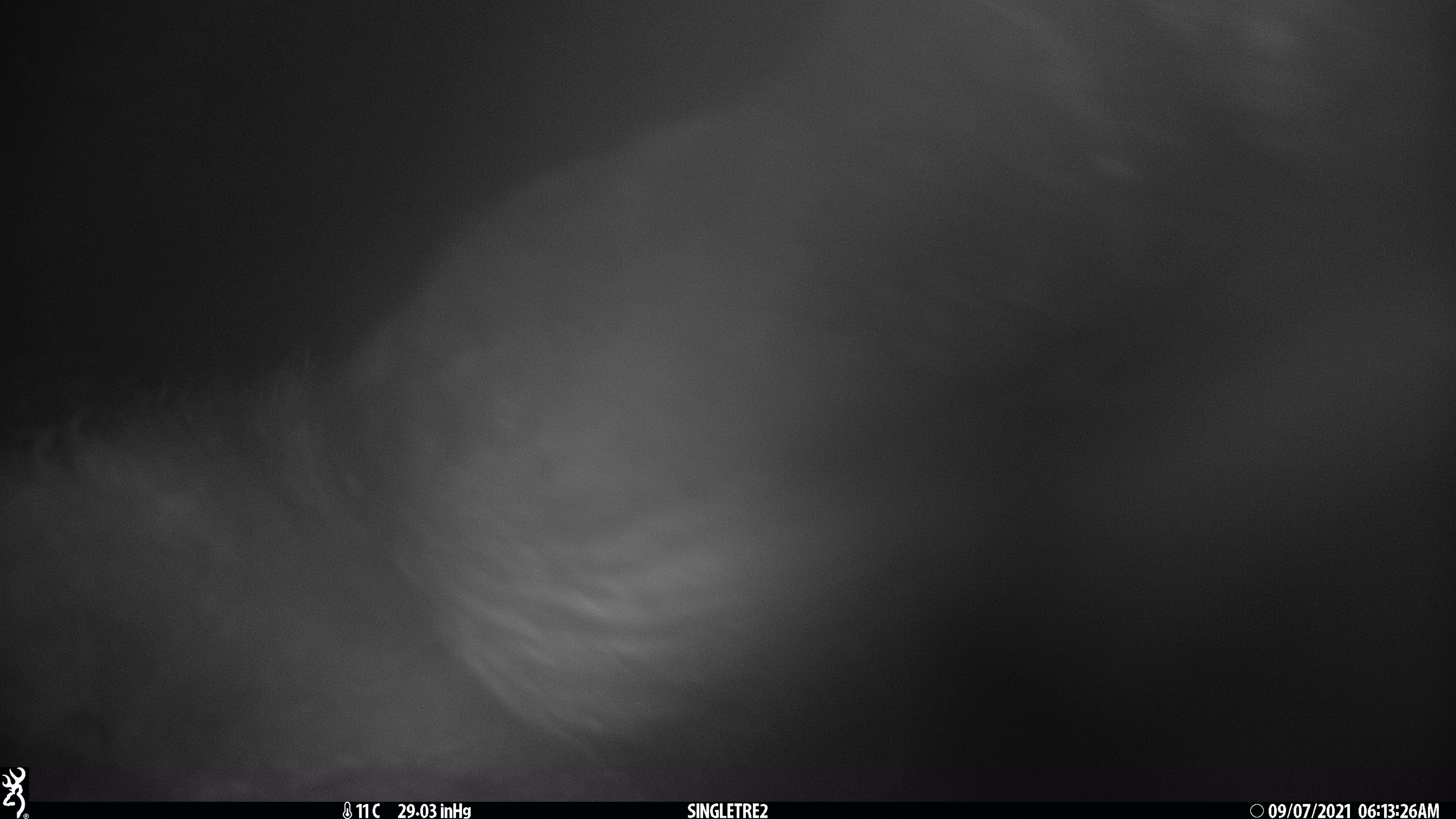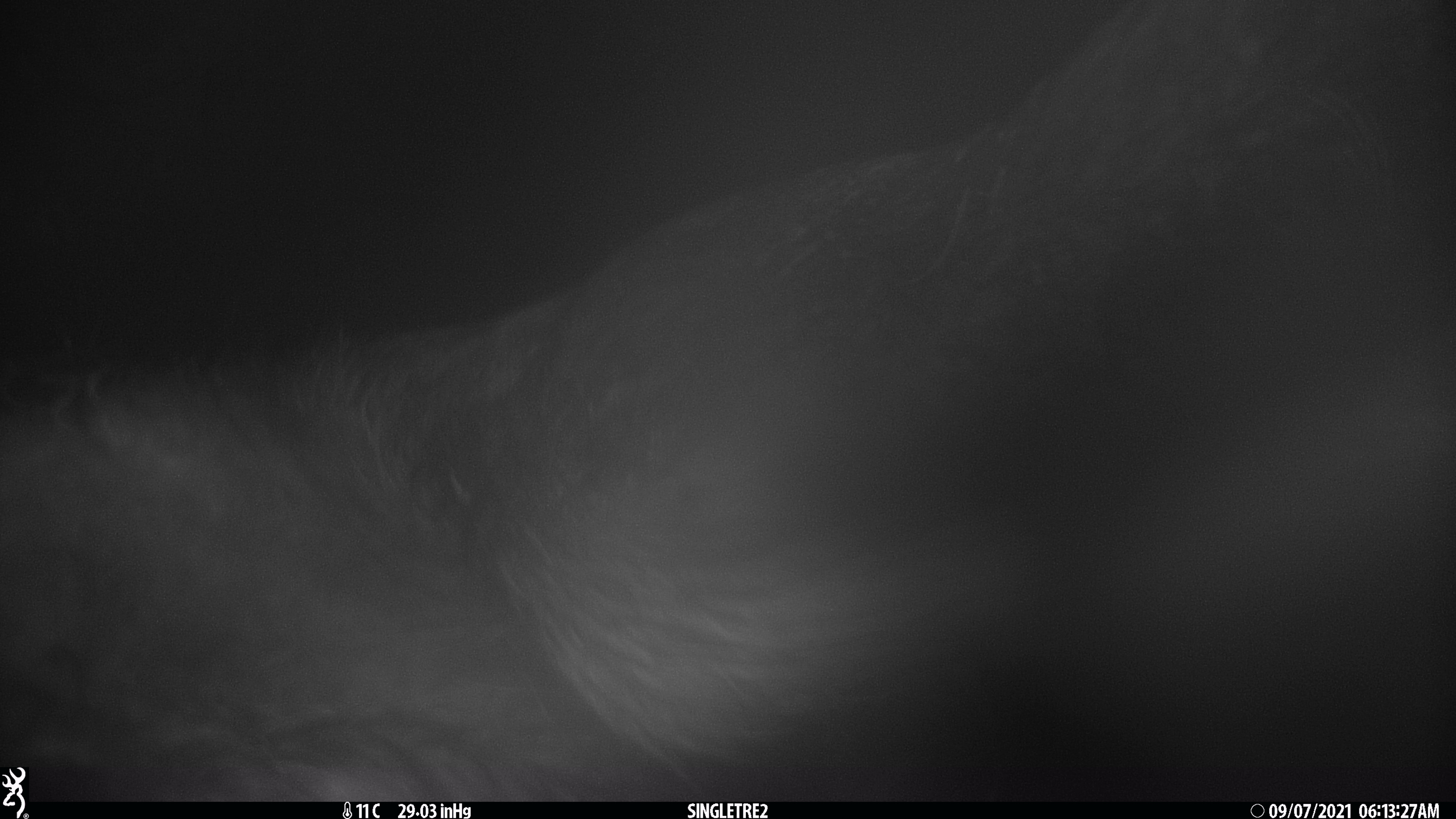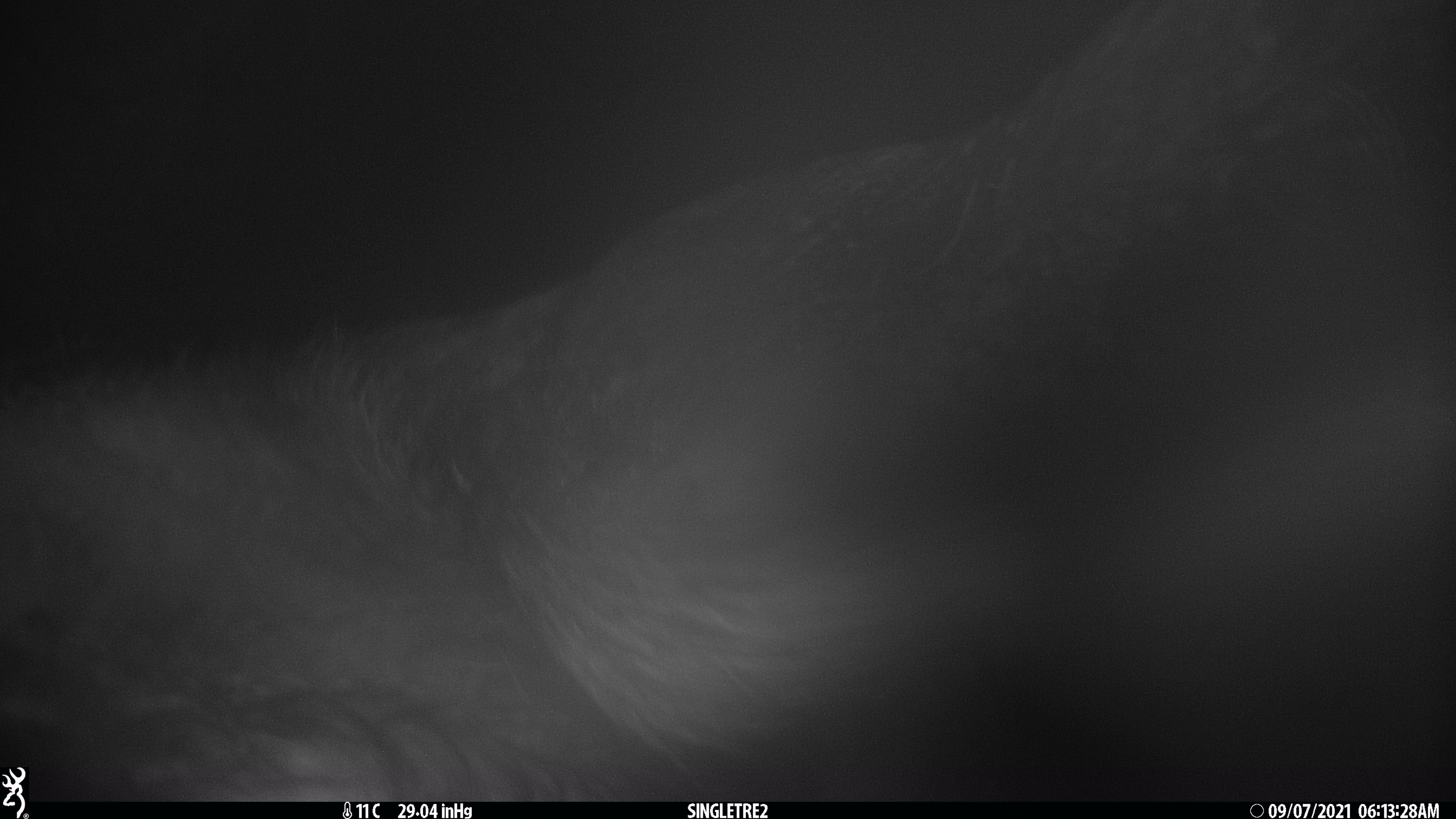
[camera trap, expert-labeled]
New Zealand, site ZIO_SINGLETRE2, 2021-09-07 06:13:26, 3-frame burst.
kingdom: Animalia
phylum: Chordata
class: Mammalia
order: Diprotodontia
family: Phalangeridae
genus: Trichosurus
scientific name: Trichosurus vulpecula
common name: common brushtail possum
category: possum